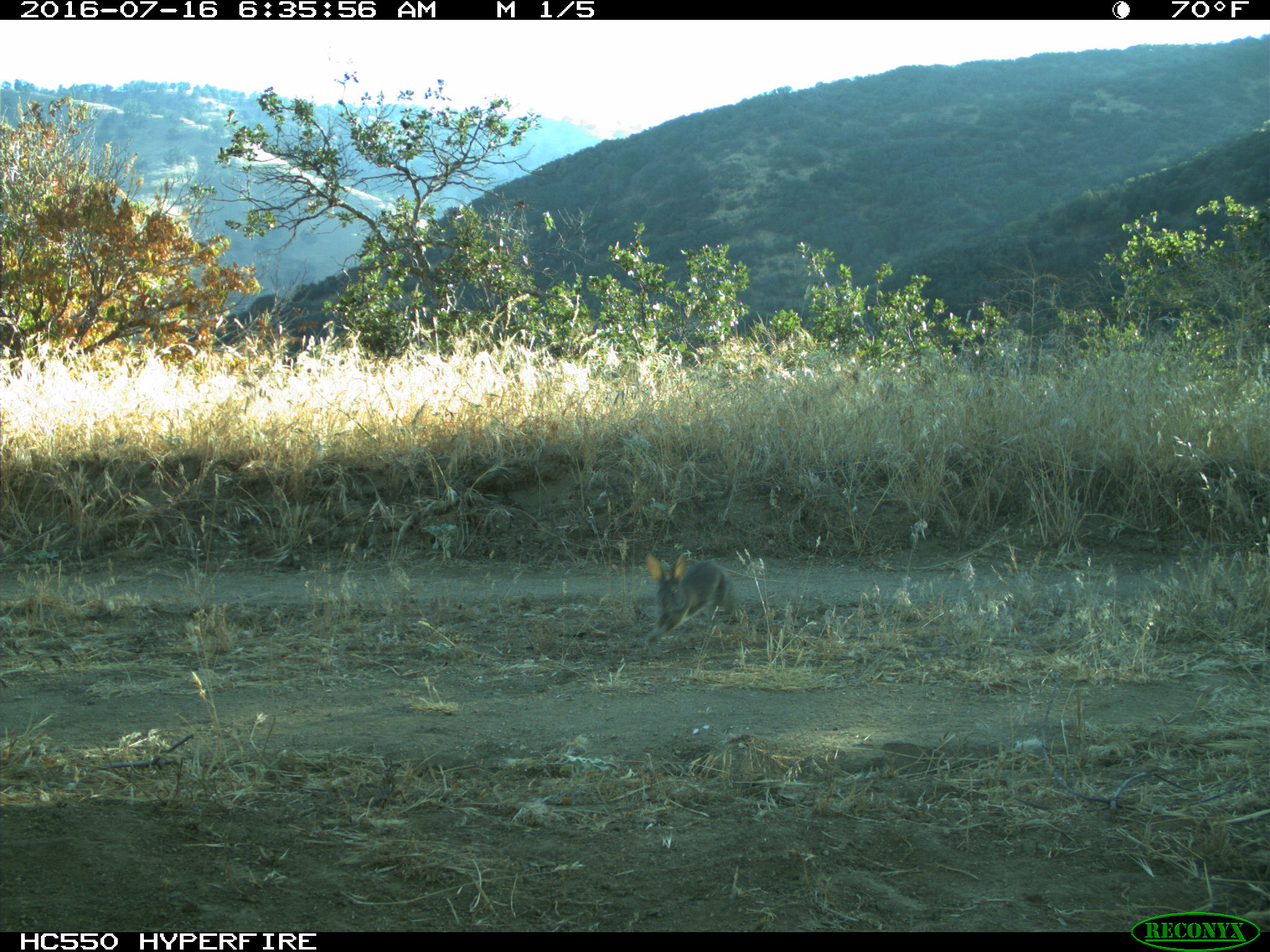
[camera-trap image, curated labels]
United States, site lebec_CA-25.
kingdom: Animalia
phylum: Chordata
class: Mammalia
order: Lagomorpha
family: Leporidae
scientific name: Leporidae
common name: rabbits and hares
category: unidentified rabbit